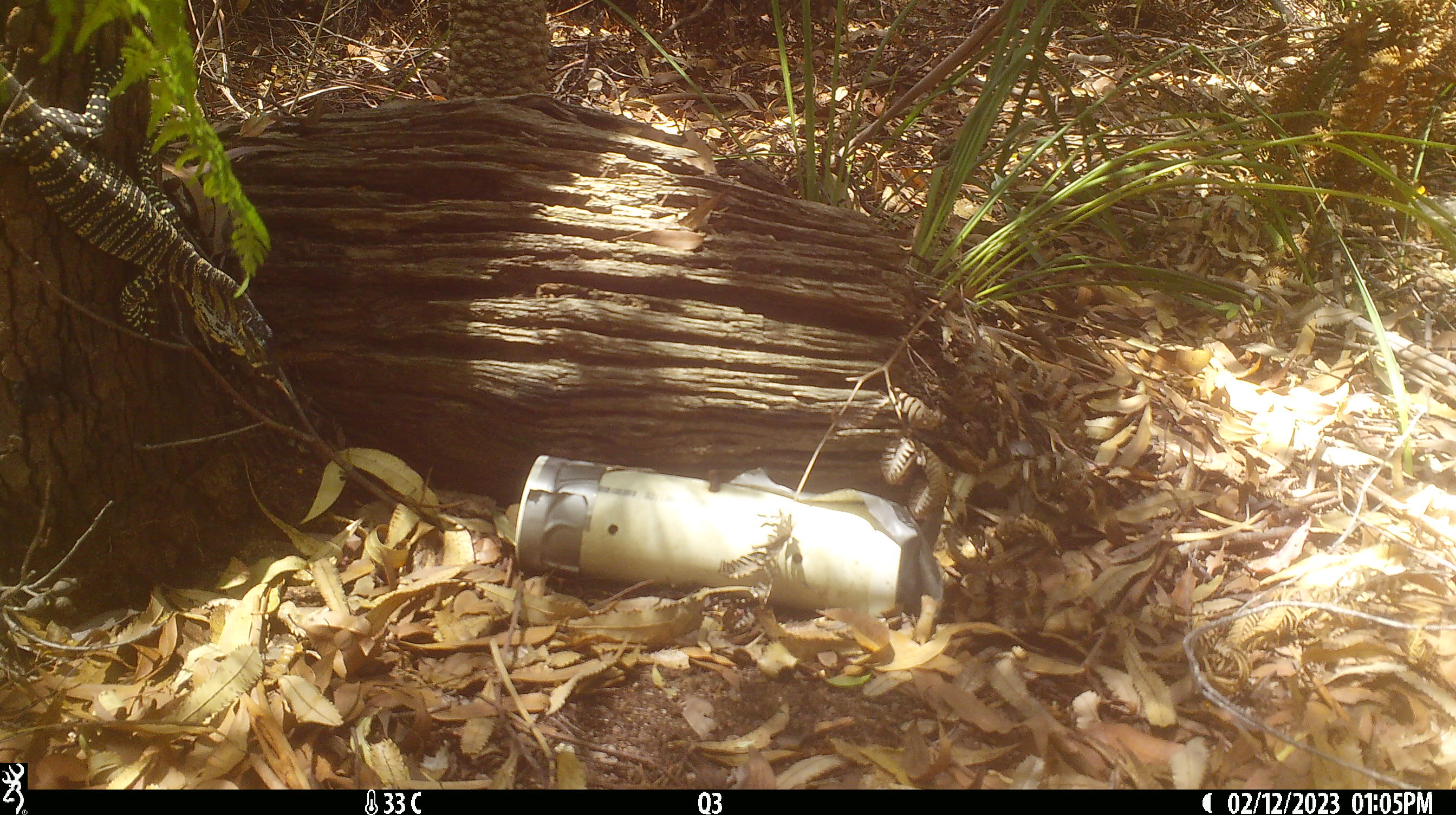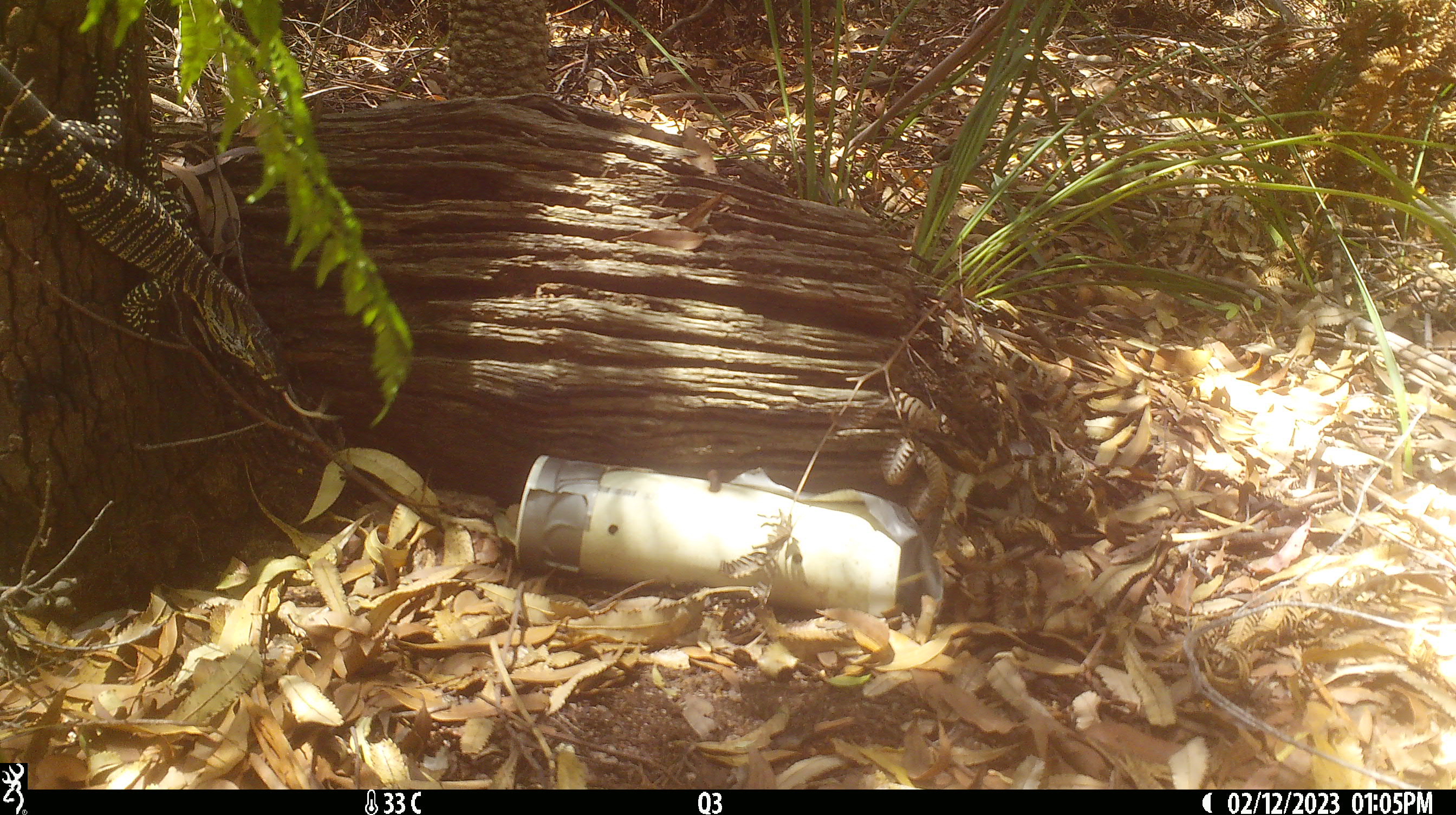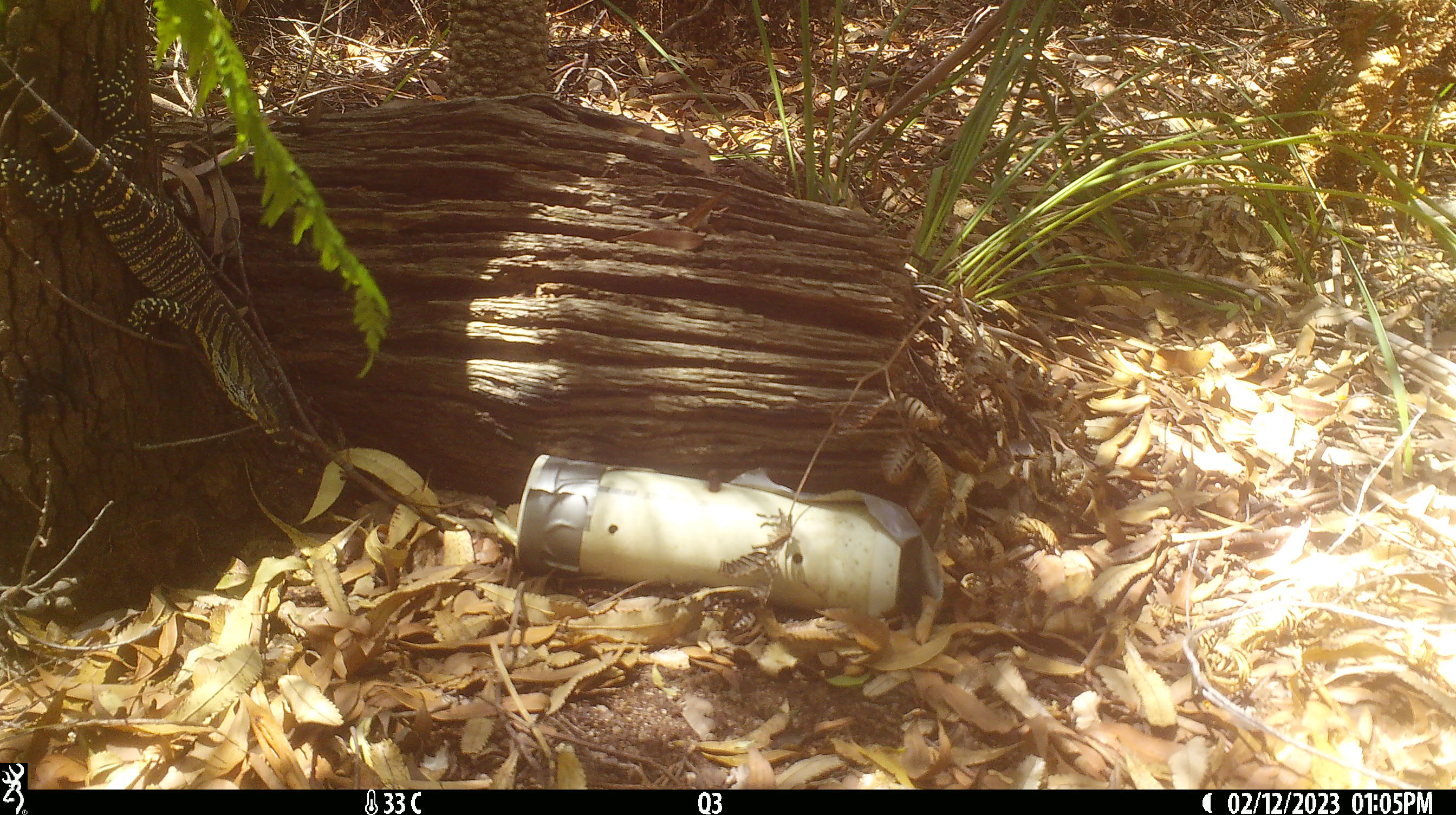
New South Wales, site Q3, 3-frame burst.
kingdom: Animalia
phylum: Chordata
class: Reptilia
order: Squamata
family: Varanidae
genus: Varanus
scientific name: Varanus varius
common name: lace monitor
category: goanna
Goanna (lace monitor) (Varanus varius).